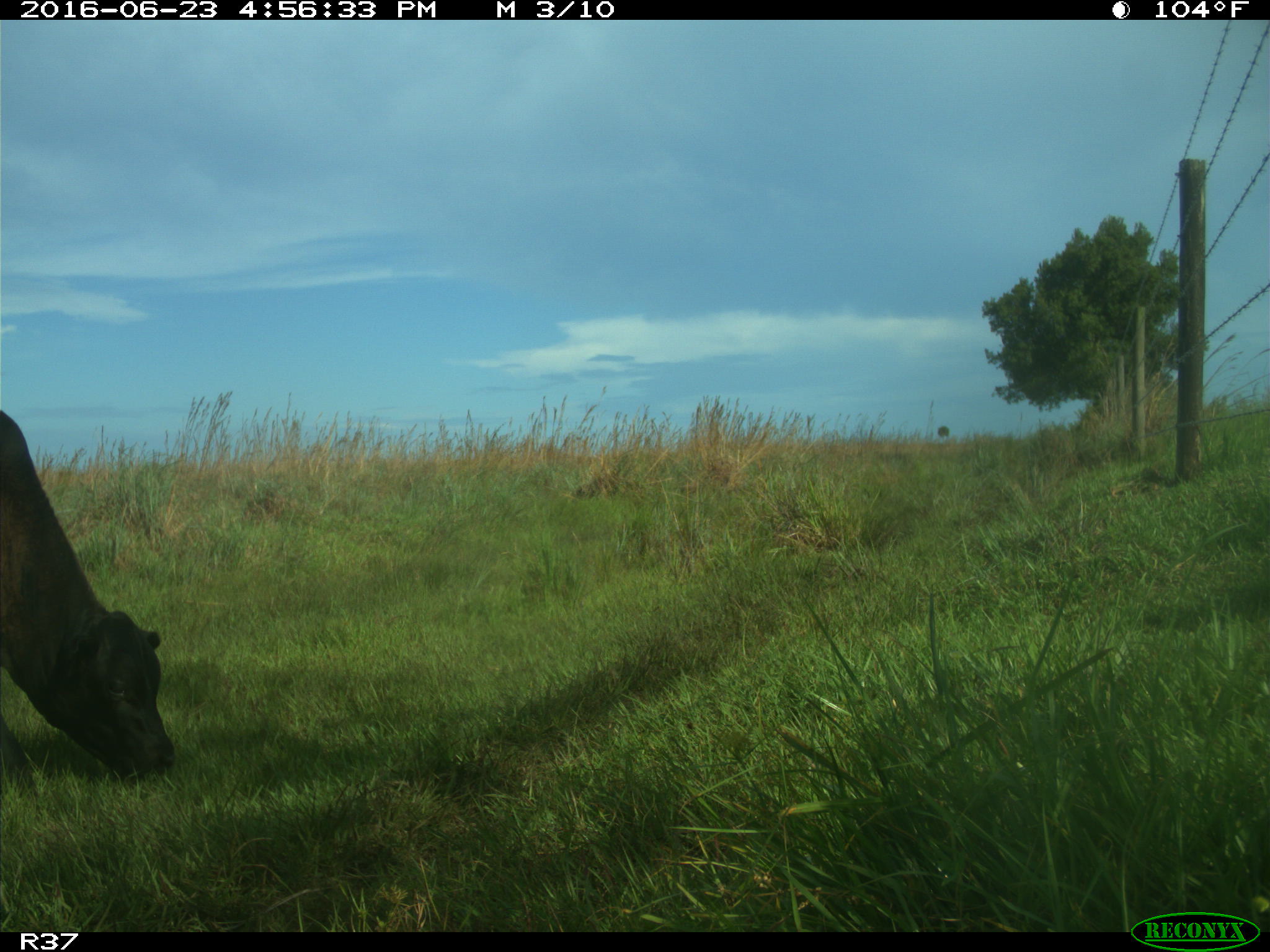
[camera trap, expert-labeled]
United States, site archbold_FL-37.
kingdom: Animalia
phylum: Chordata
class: Mammalia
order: Artiodactyla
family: Bovidae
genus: Bos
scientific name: Bos taurus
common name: domestic cow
Bos taurus (domestic cow).